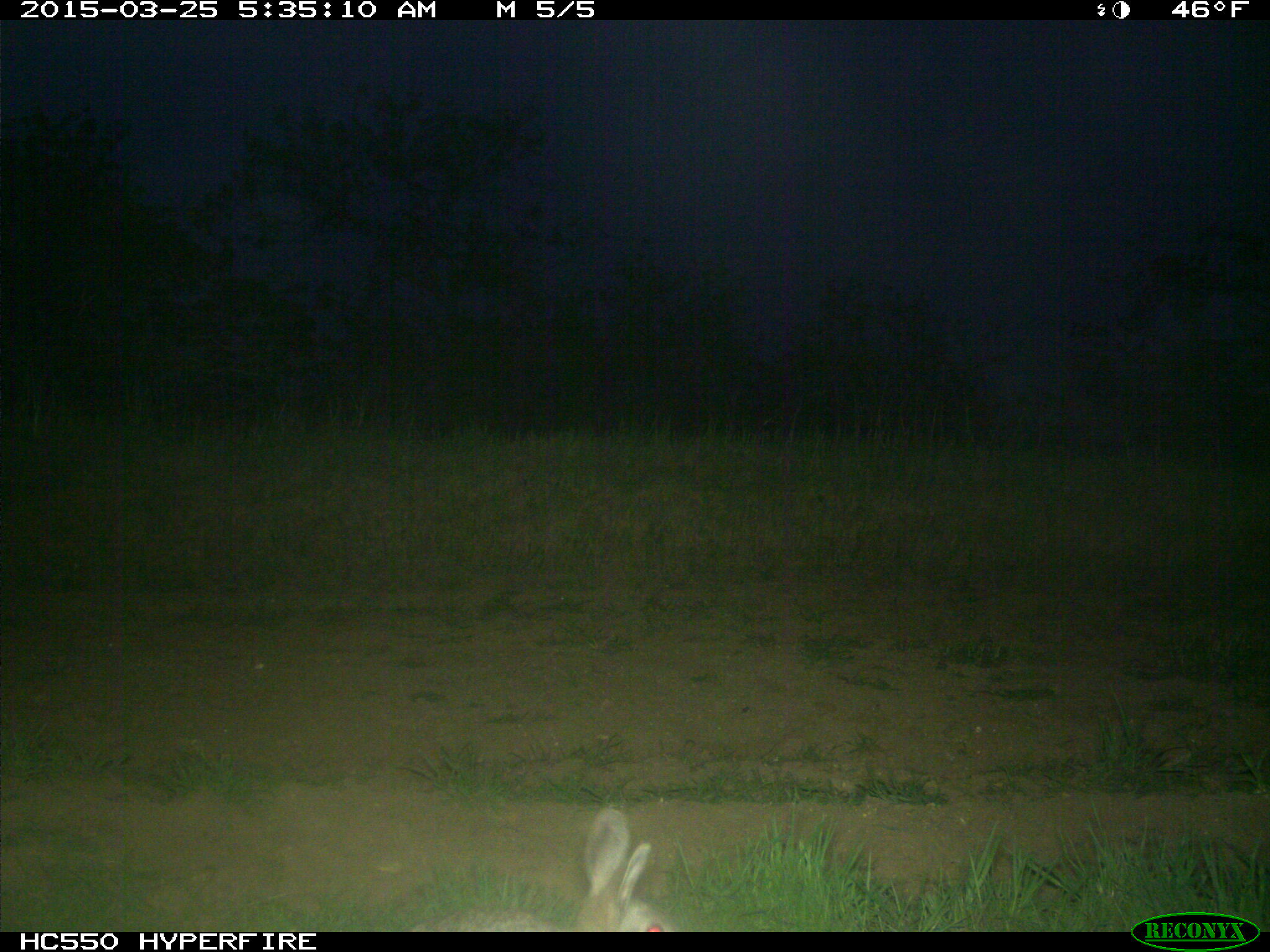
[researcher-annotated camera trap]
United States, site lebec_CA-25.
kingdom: Animalia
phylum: Chordata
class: Mammalia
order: Lagomorpha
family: Leporidae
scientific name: Leporidae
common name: rabbits and hares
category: unidentified rabbit